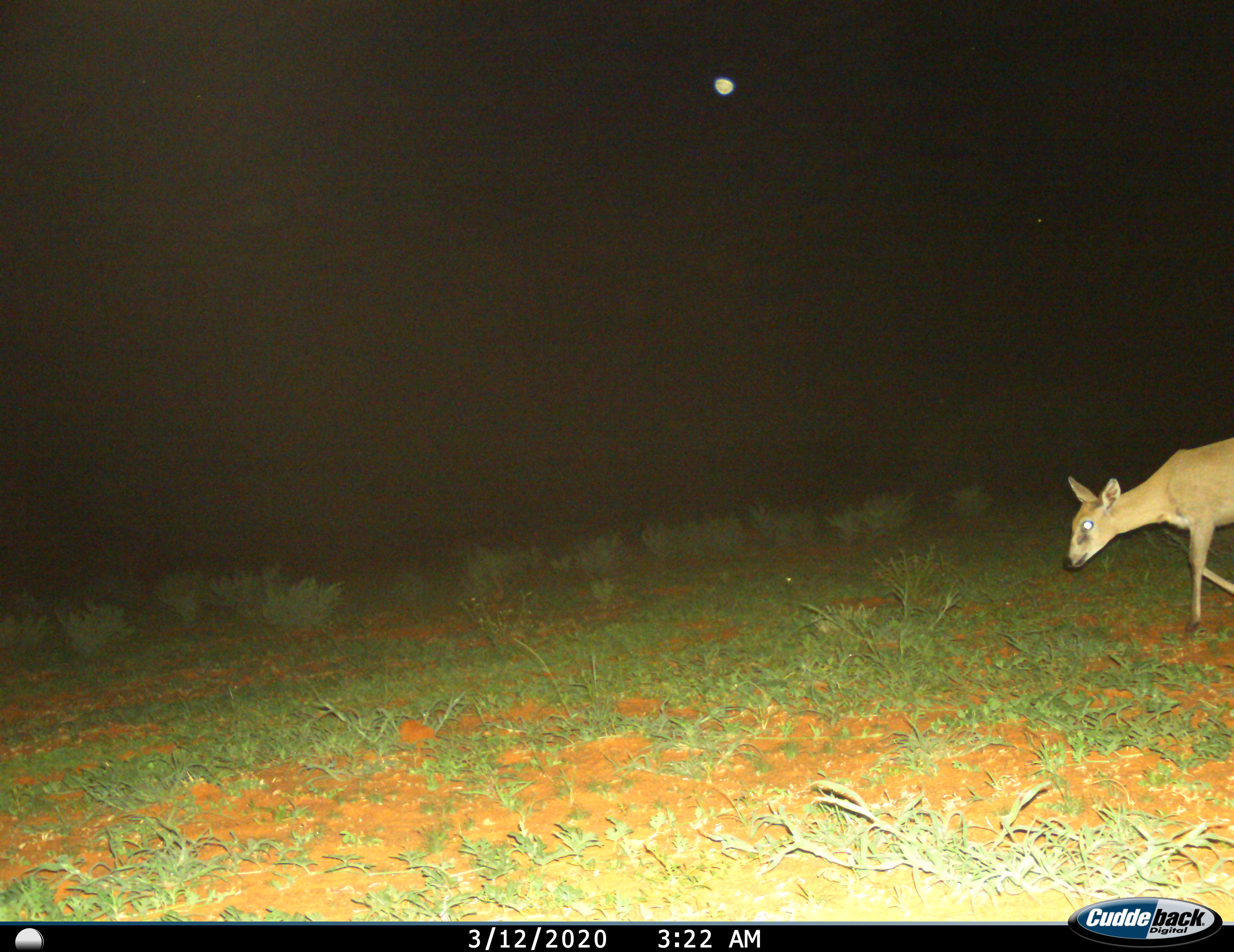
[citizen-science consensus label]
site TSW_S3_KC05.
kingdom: Animalia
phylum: Chordata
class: Mammalia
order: Artiodactyla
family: Bovidae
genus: Sylvicapra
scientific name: Sylvicapra grimmia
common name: common duiker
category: duikercommongrey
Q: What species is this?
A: Duikercommongrey (common duiker) (Sylvicapra grimmia).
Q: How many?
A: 1.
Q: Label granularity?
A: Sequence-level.